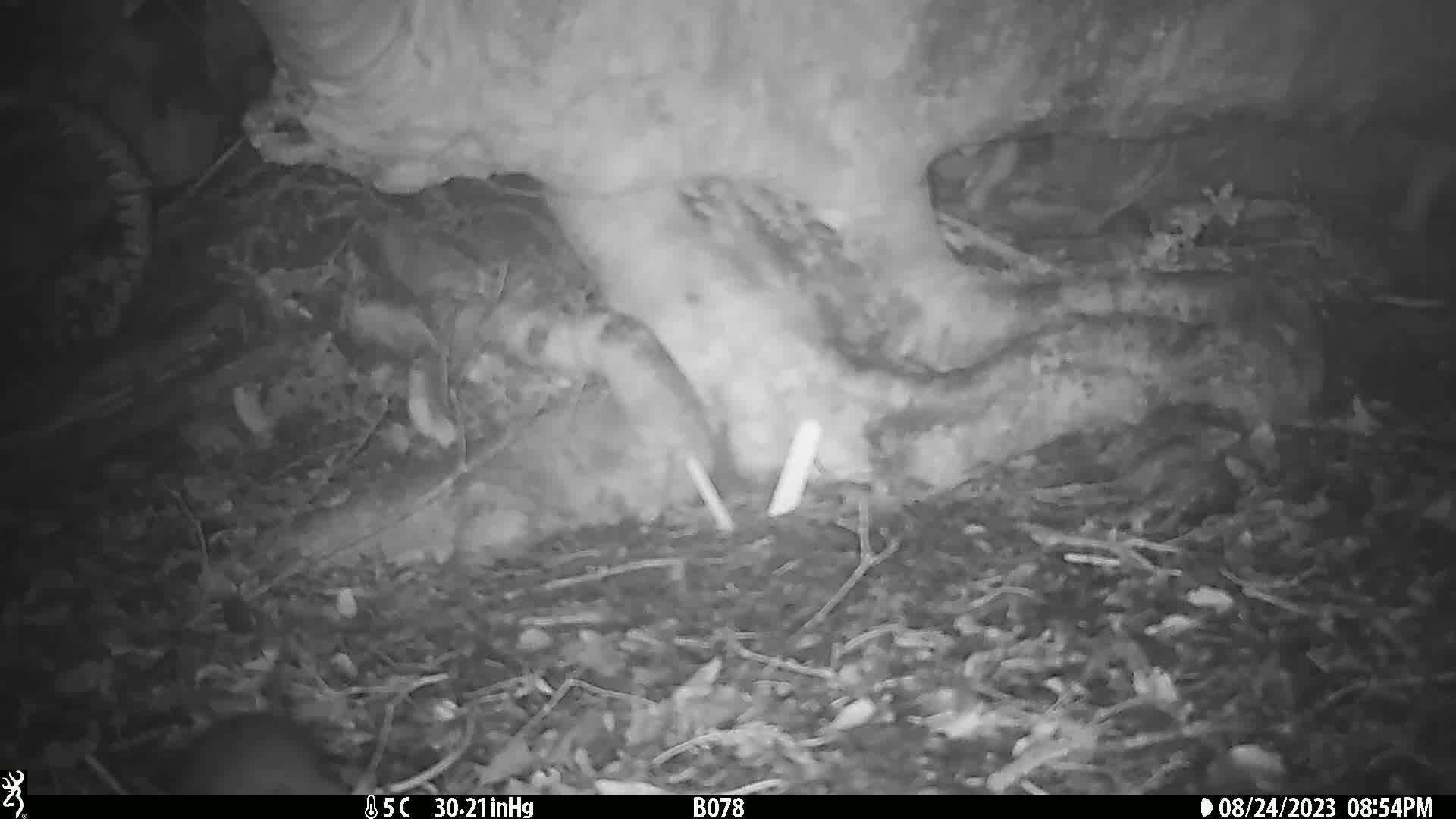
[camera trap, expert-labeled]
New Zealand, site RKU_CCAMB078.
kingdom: Animalia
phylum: Chordata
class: Mammalia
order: Rodentia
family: Muridae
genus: Rattus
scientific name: Rattus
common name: rat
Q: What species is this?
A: Rat (Rattus).